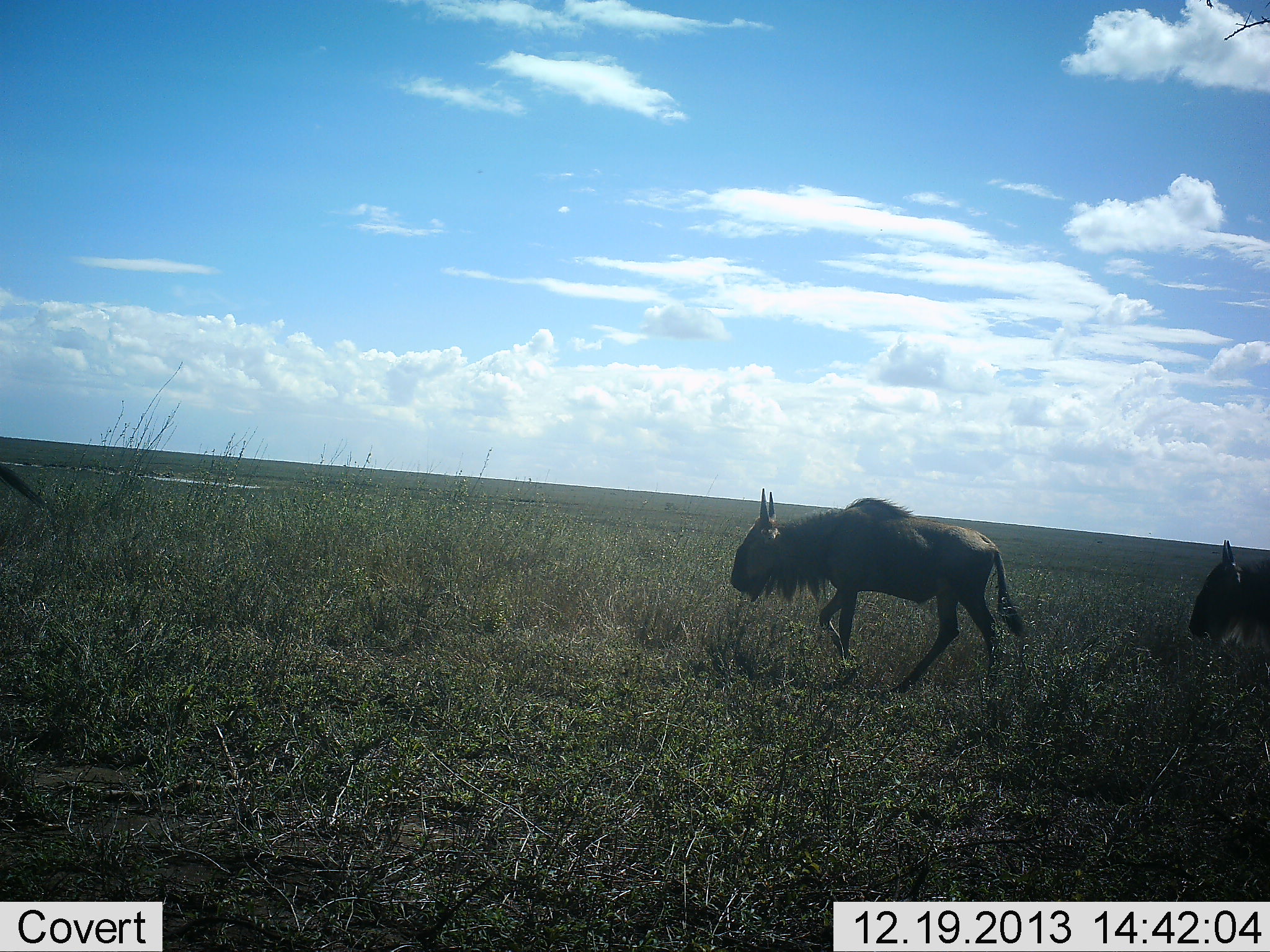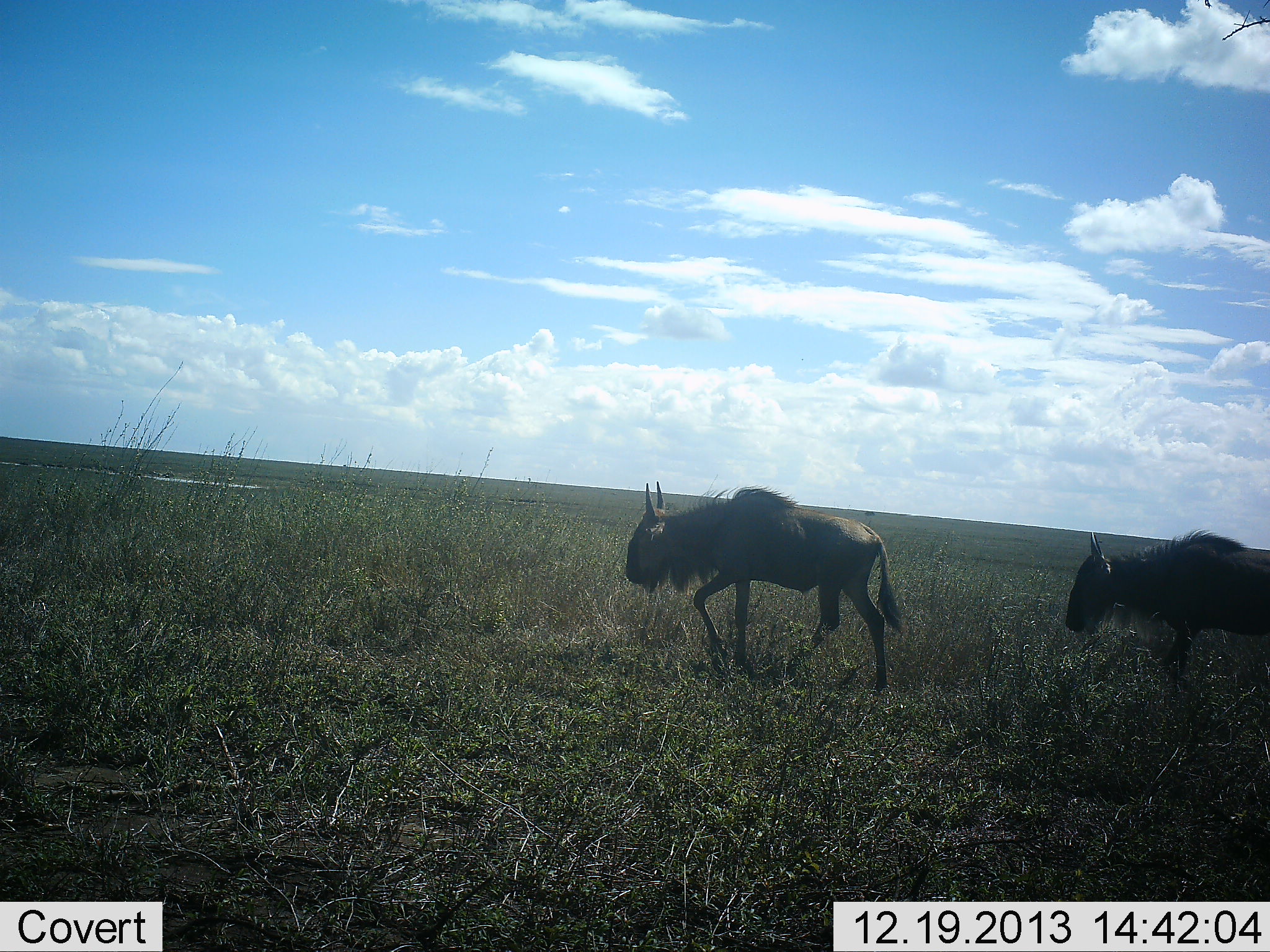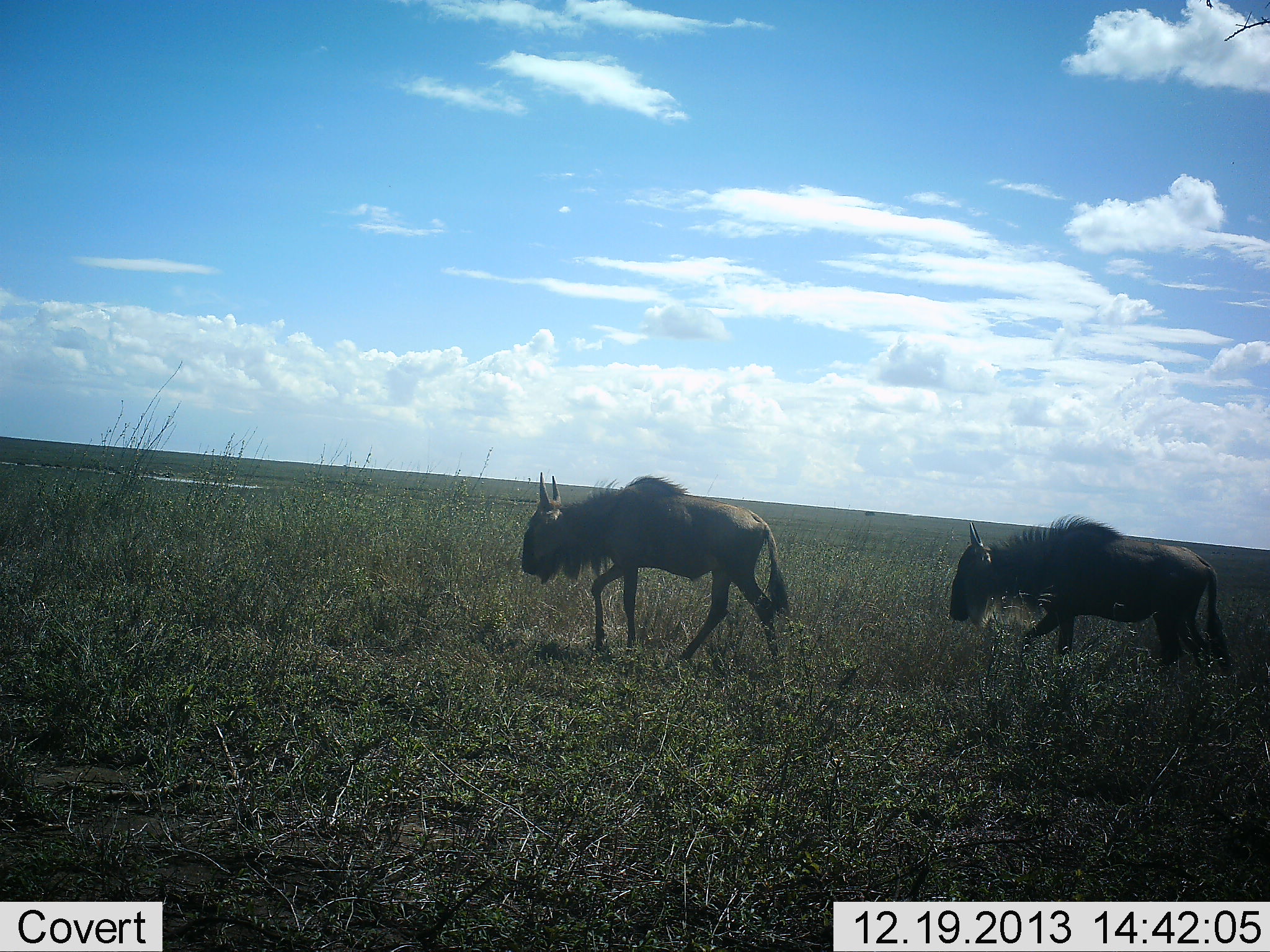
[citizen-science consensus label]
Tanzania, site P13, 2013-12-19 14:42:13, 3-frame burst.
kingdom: Animalia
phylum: Chordata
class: Mammalia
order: Artiodactyla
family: Bovidae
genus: Connochaetes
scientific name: Connochaetes taurinus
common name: blue wildebeest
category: wildebeest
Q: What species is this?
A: Wildebeest (blue wildebeest) (Connochaetes taurinus).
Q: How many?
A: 2.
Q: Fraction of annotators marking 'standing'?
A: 5%.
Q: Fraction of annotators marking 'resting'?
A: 0%.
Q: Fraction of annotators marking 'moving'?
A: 98%.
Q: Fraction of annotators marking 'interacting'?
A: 0%.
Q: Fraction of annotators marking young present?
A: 5%.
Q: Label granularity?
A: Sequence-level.